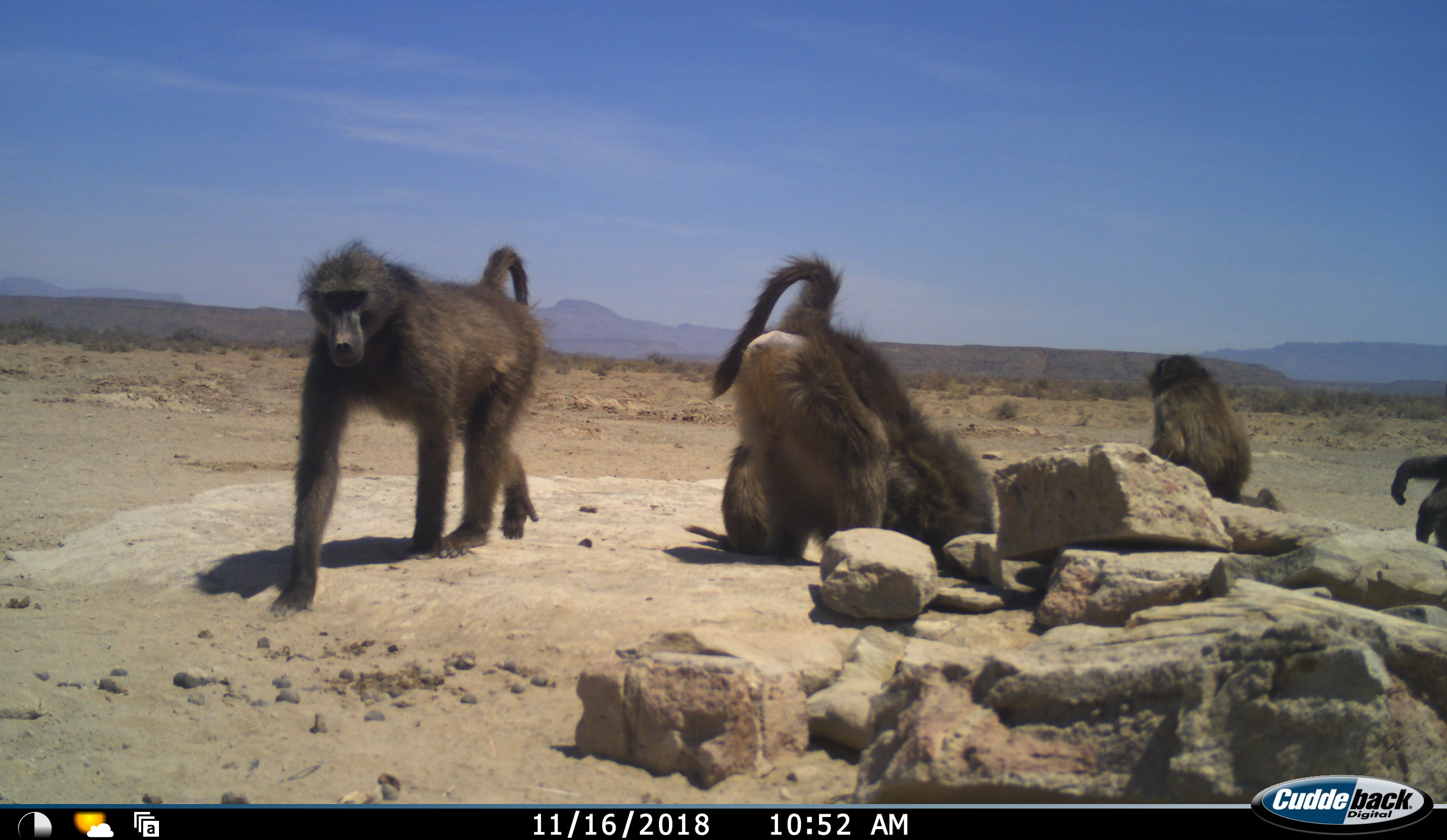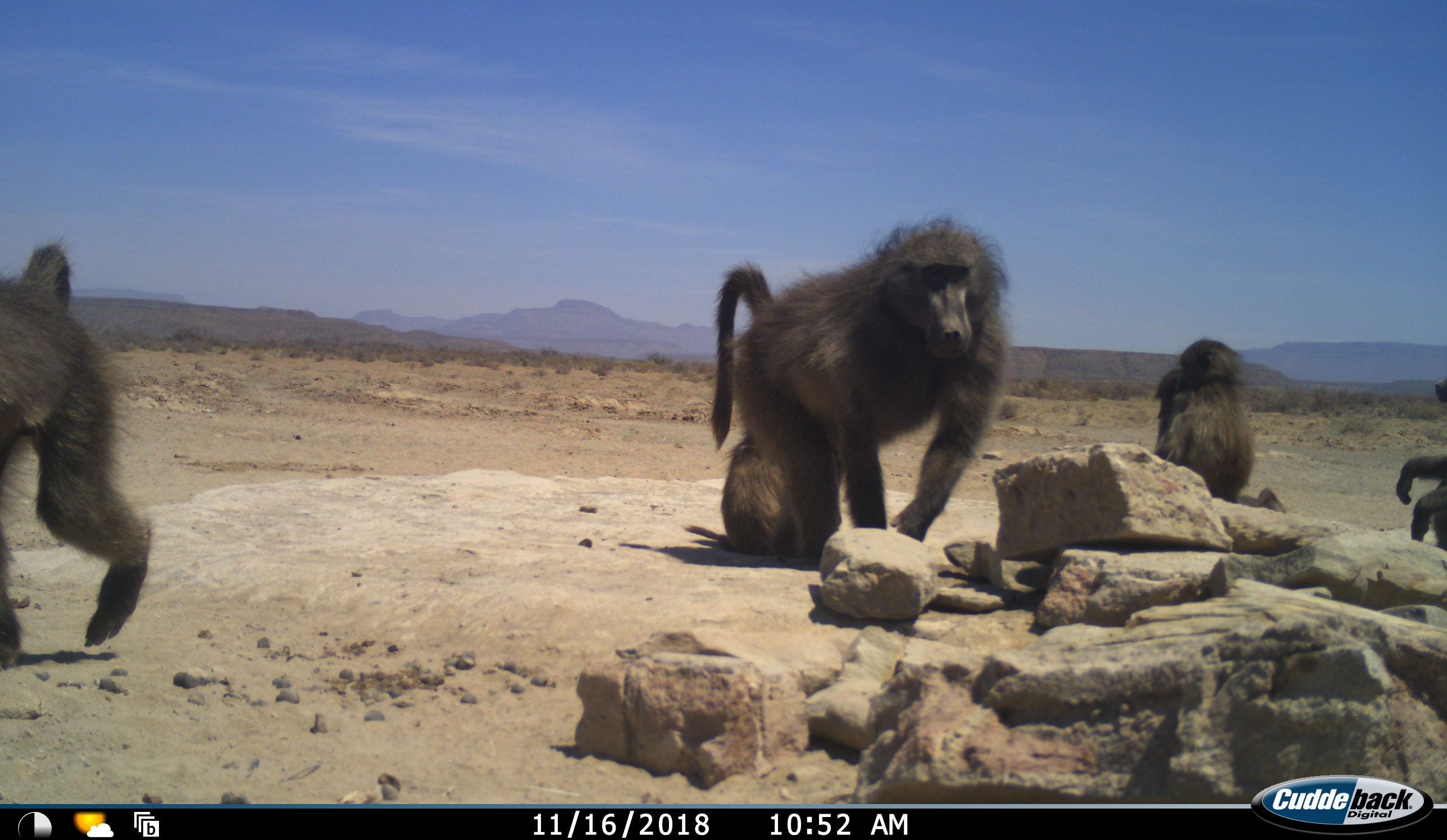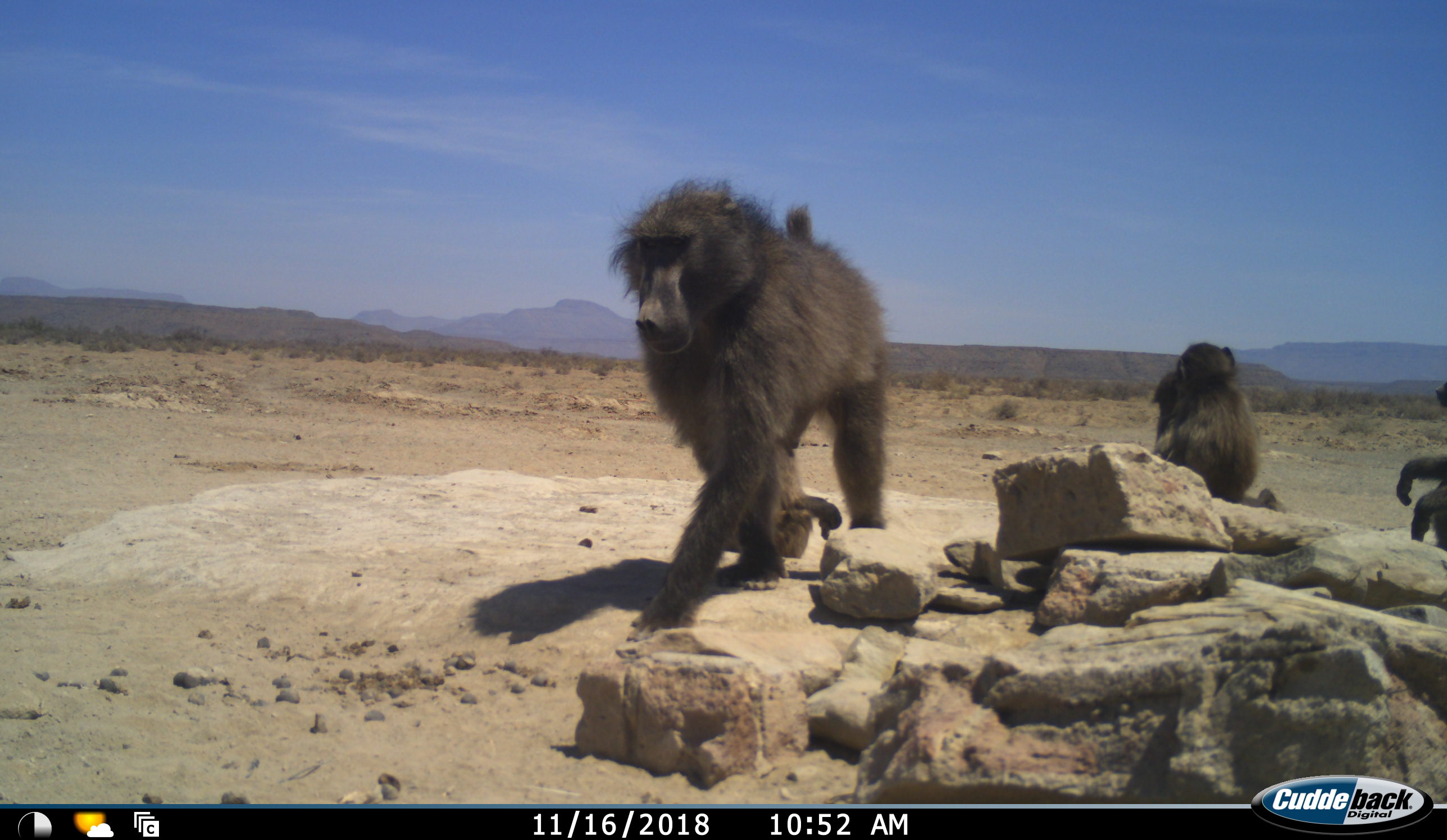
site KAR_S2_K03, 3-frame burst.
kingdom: Animalia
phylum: Chordata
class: Mammalia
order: Primates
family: Cercopithecidae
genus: Papio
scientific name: Papio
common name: baboon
Baboon (Papio), count 6. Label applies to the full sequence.